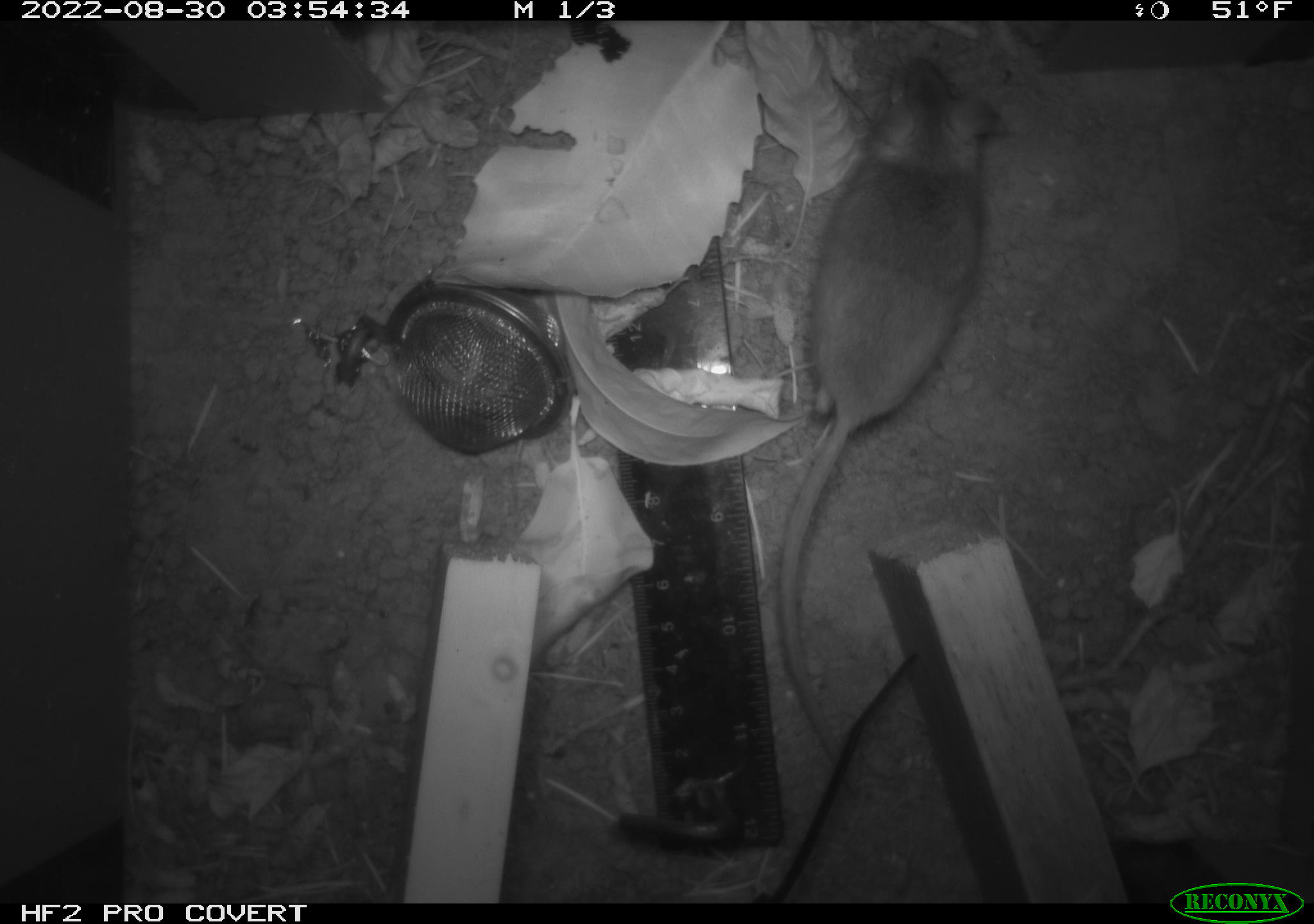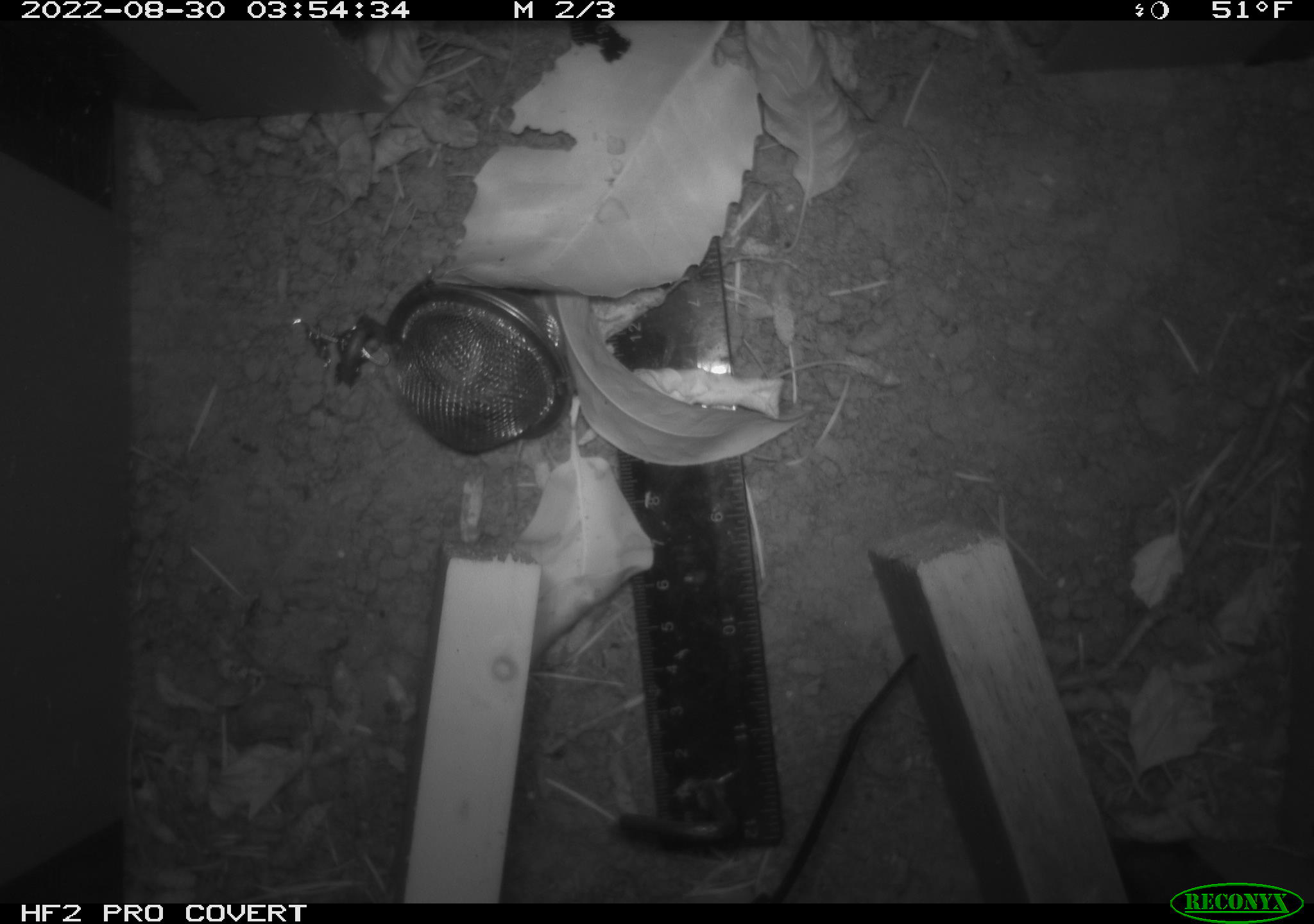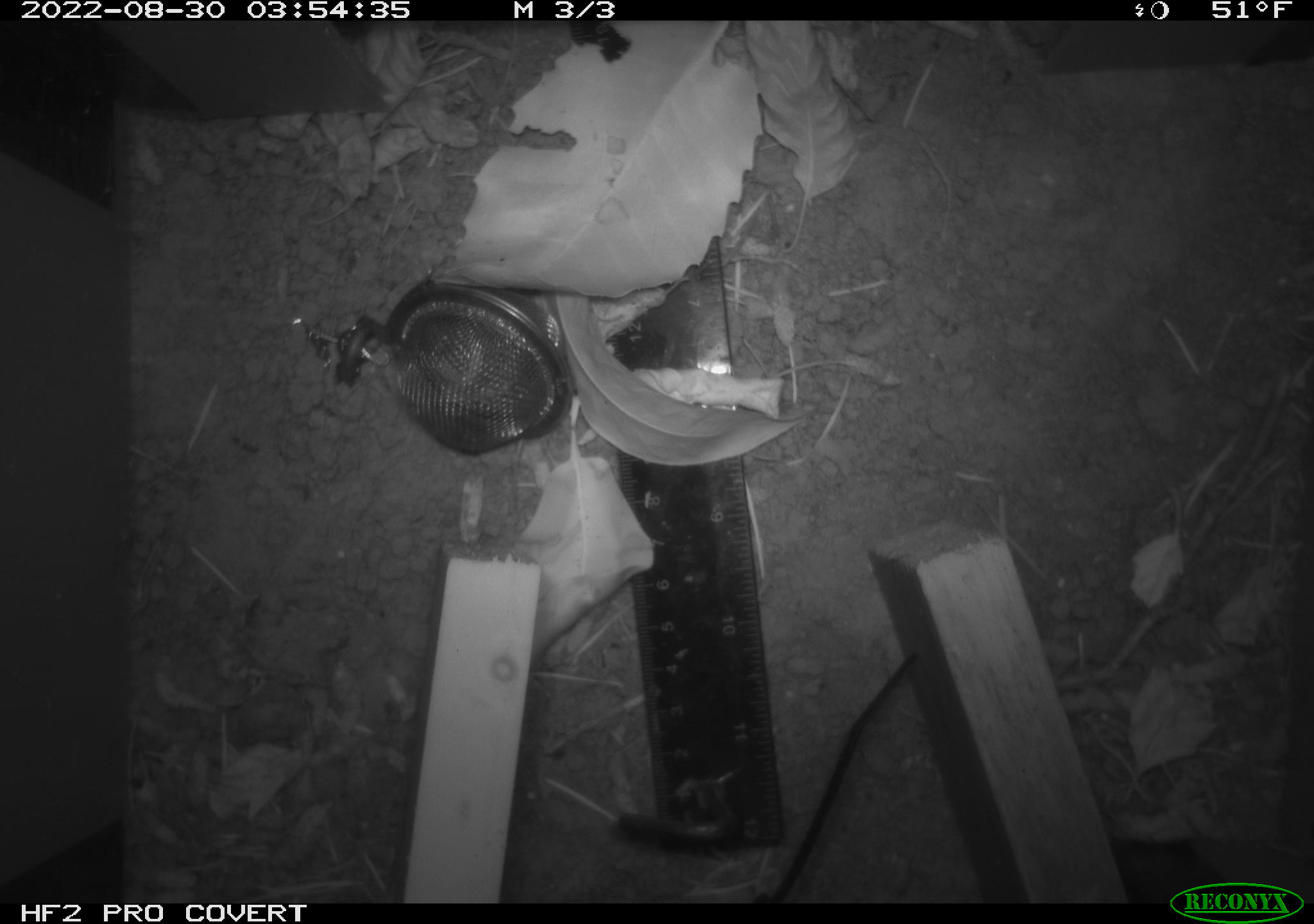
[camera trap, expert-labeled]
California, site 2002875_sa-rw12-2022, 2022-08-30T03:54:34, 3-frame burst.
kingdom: Animalia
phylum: Chordata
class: Mammalia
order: Rodentia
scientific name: Rodentia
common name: rodent